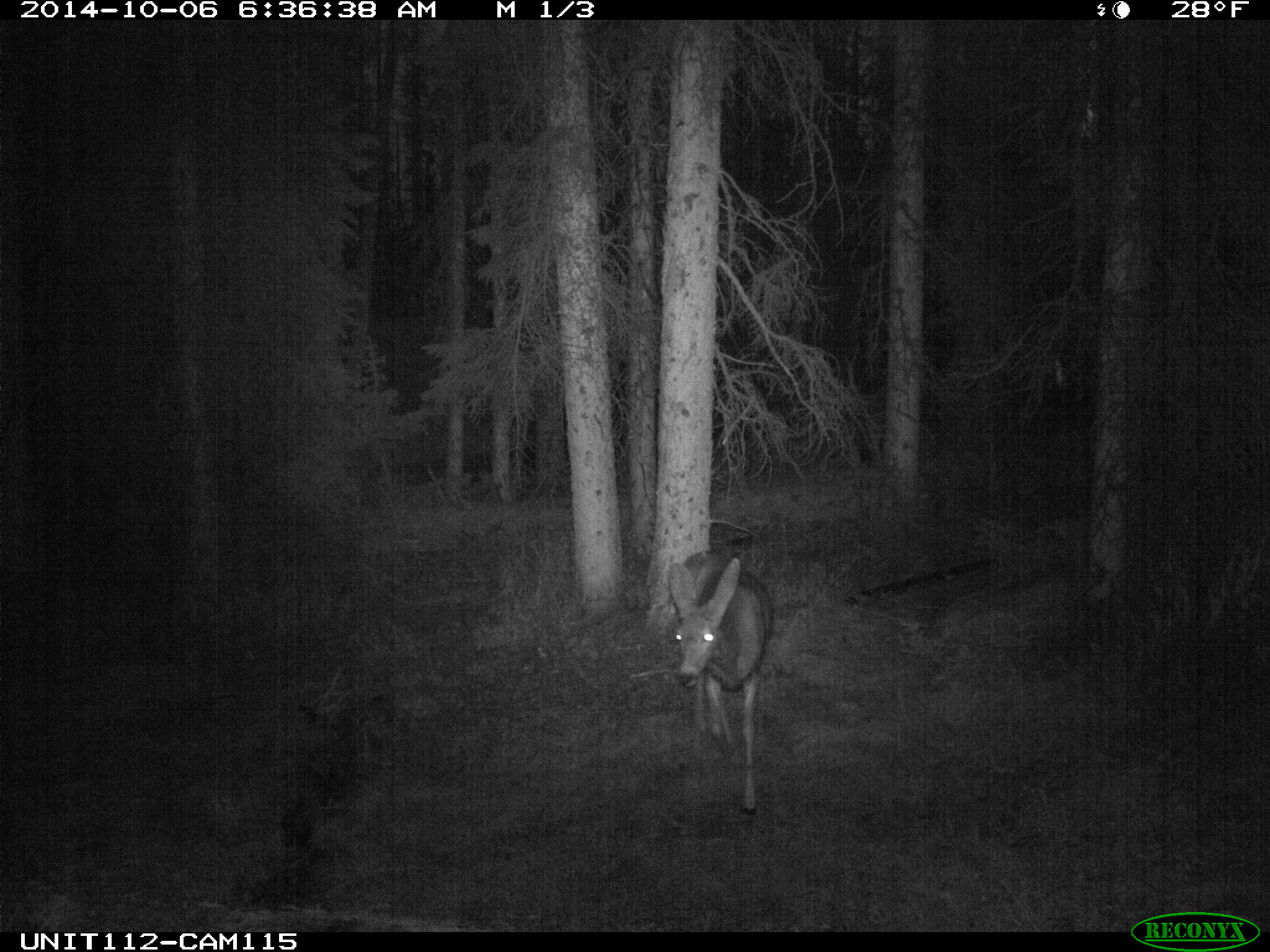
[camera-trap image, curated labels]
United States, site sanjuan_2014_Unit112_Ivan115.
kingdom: Animalia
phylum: Chordata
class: Mammalia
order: Artiodactyla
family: Cervidae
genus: Odocoileus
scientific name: Odocoileus hemionus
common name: mule deer